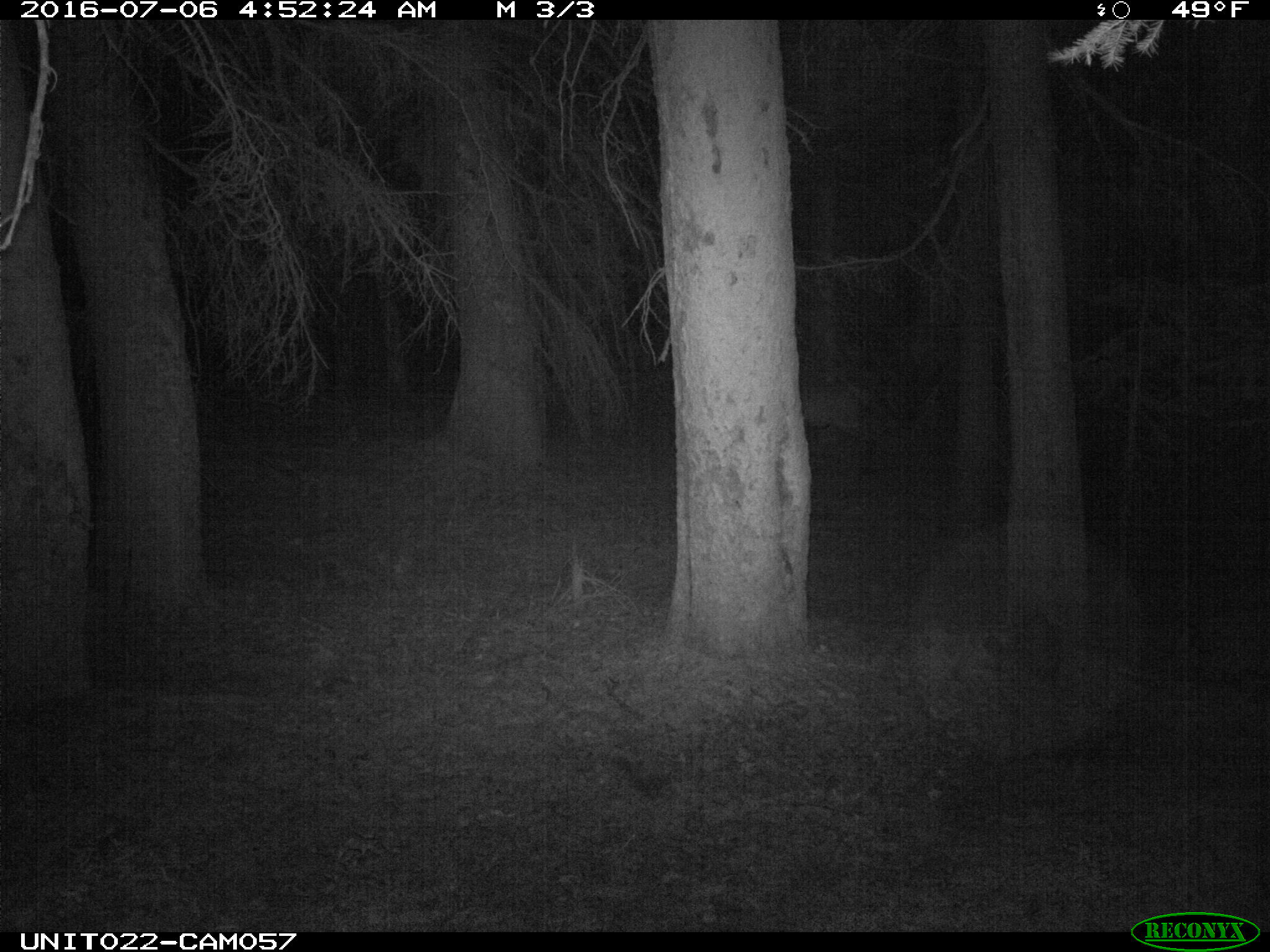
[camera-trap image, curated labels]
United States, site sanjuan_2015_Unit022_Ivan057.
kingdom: Animalia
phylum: Chordata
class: Mammalia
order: Artiodactyla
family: Cervidae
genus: Cervus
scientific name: Cervus elaphus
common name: red deer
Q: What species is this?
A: Cervus elaphus (red deer).